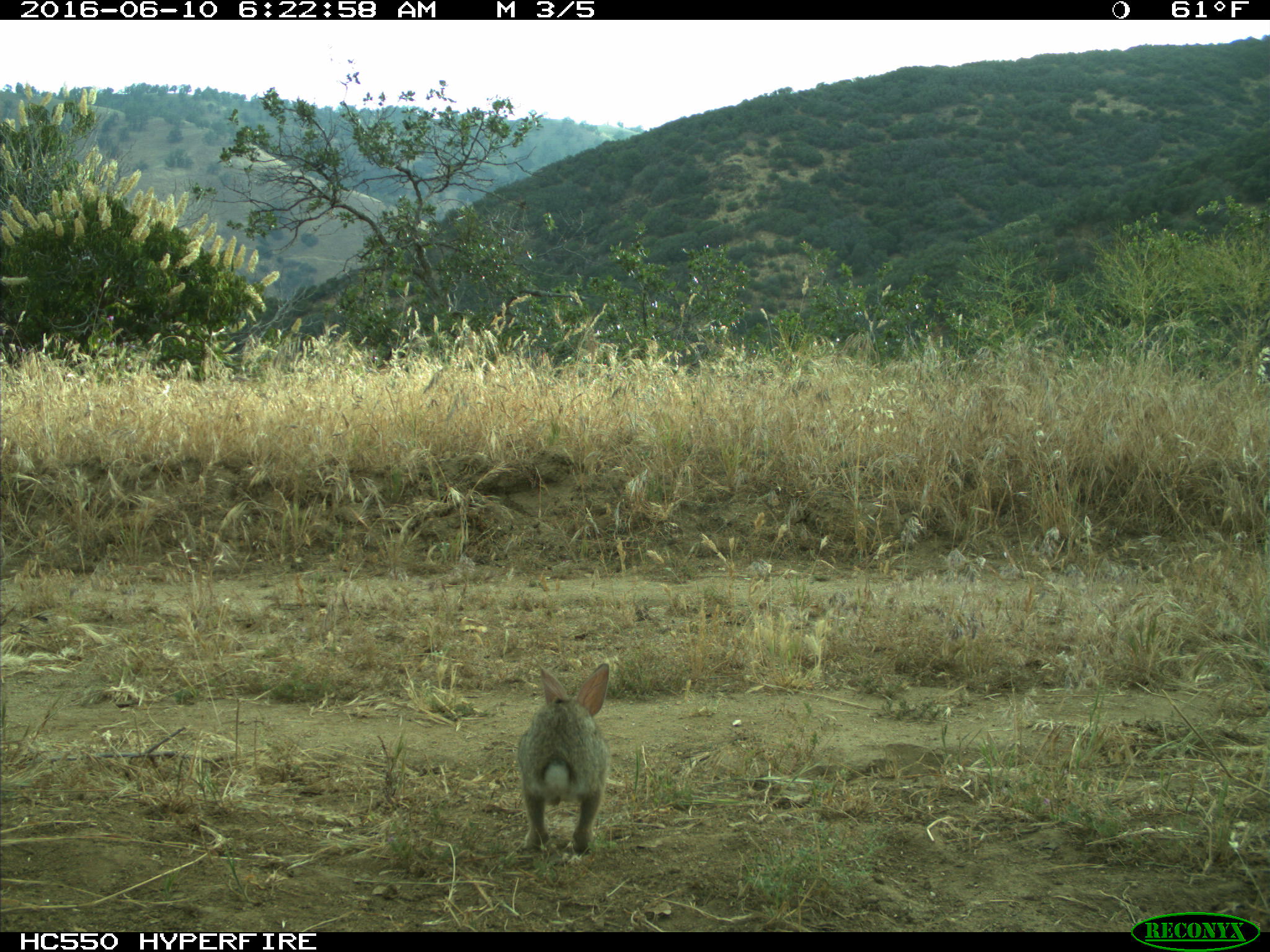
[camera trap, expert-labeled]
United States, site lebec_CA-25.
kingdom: Animalia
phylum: Chordata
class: Mammalia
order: Lagomorpha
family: Leporidae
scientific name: Leporidae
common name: rabbits and hares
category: unidentified rabbit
Unidentified rabbit (rabbits and hares) (Leporidae).